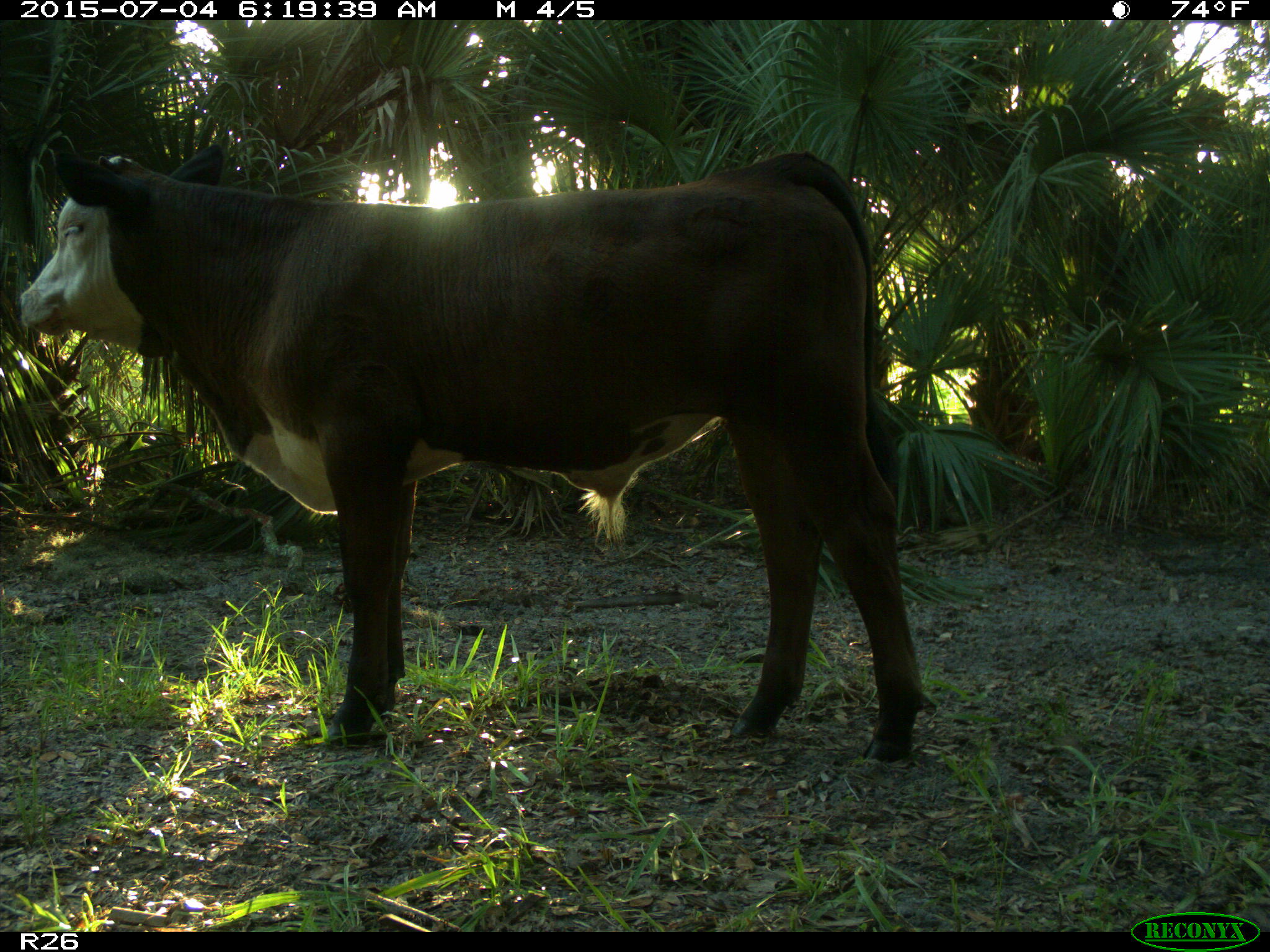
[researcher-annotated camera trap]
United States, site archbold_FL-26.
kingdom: Animalia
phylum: Chordata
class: Mammalia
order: Artiodactyla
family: Bovidae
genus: Bos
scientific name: Bos taurus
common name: domestic cow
Bos taurus (domestic cow).